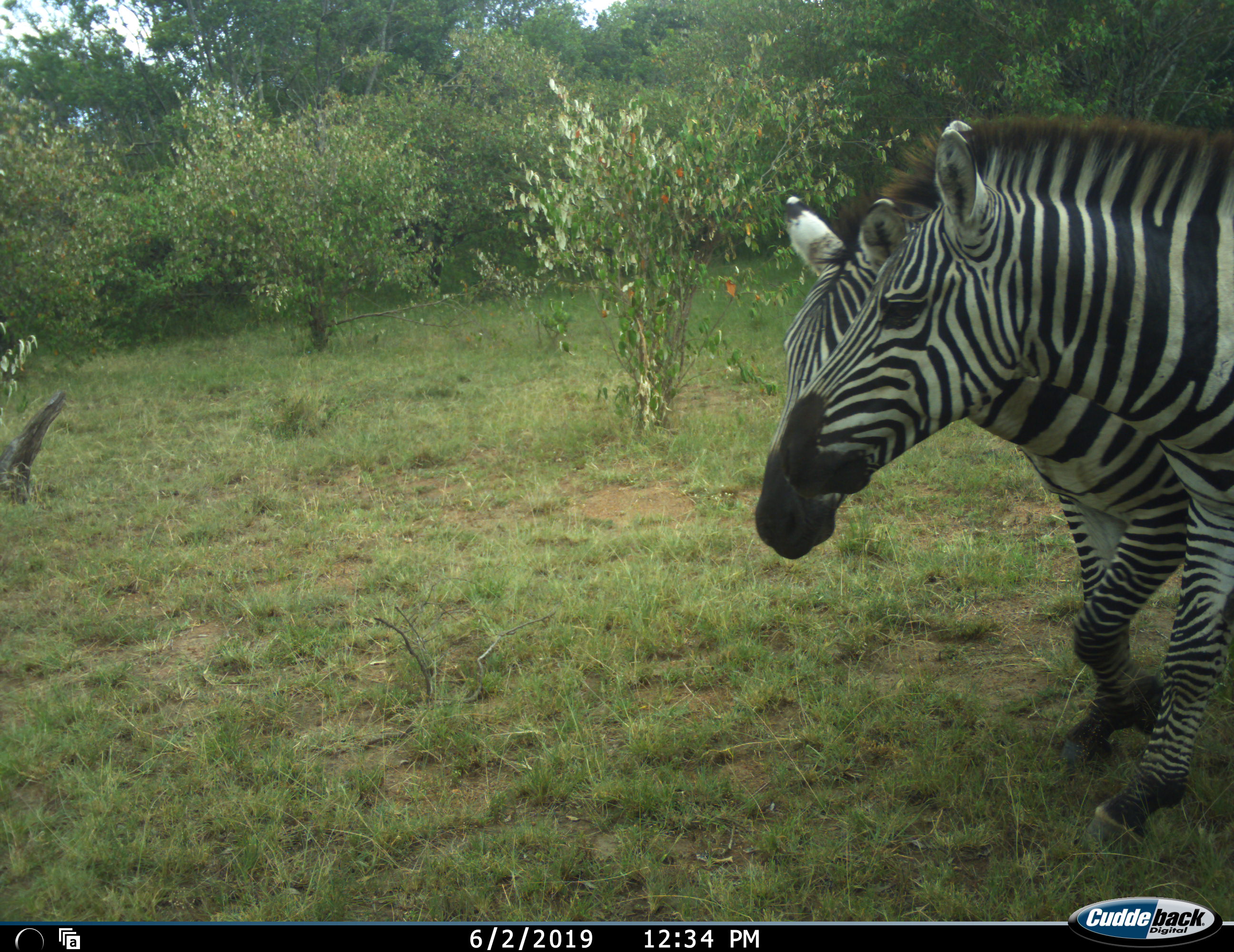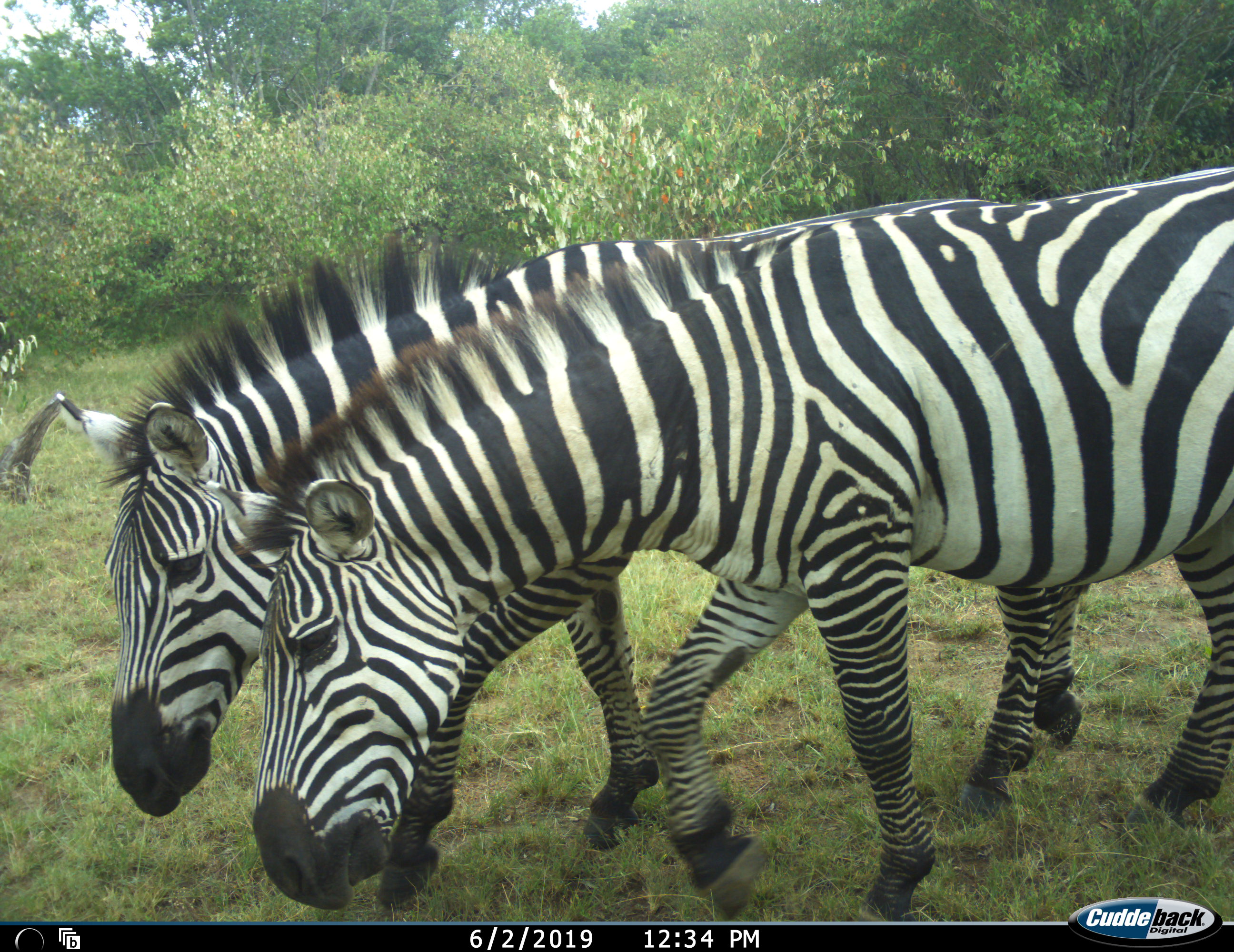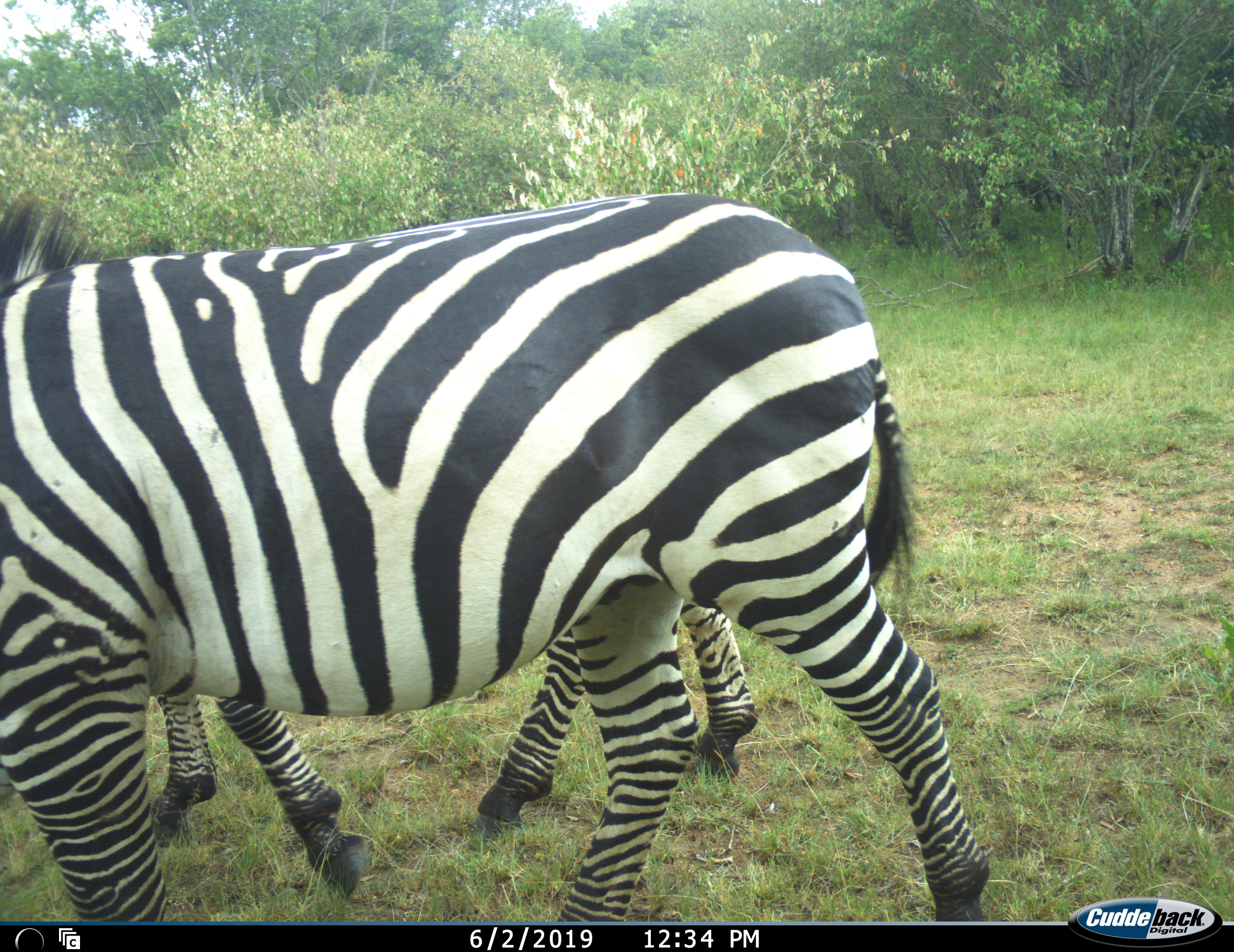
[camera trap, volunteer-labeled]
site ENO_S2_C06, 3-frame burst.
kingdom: Animalia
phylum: Chordata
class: Mammalia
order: Perissodactyla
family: Equidae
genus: Equus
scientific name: Equus quagga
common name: plains zebra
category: zebraplains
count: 2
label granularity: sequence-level